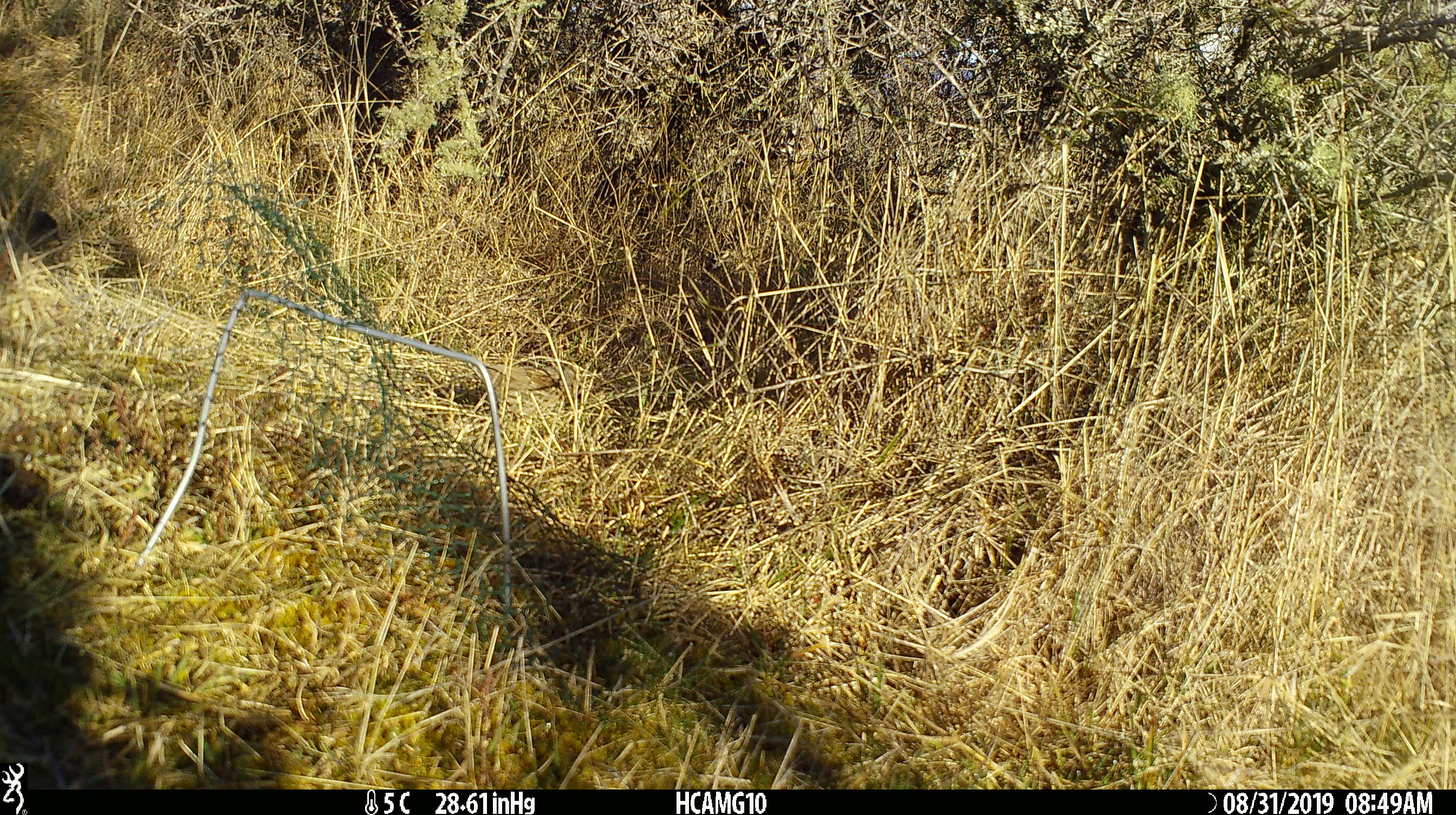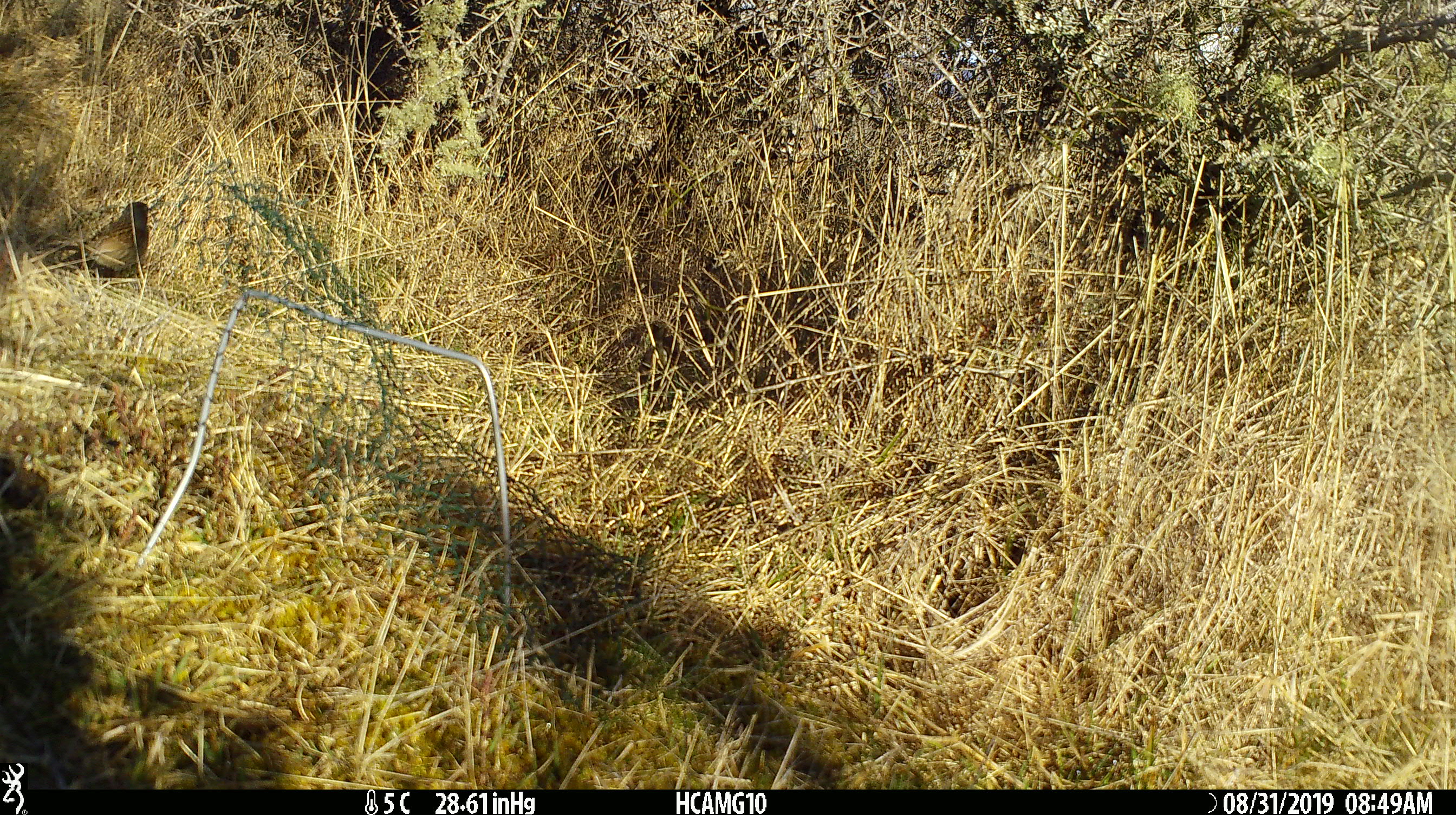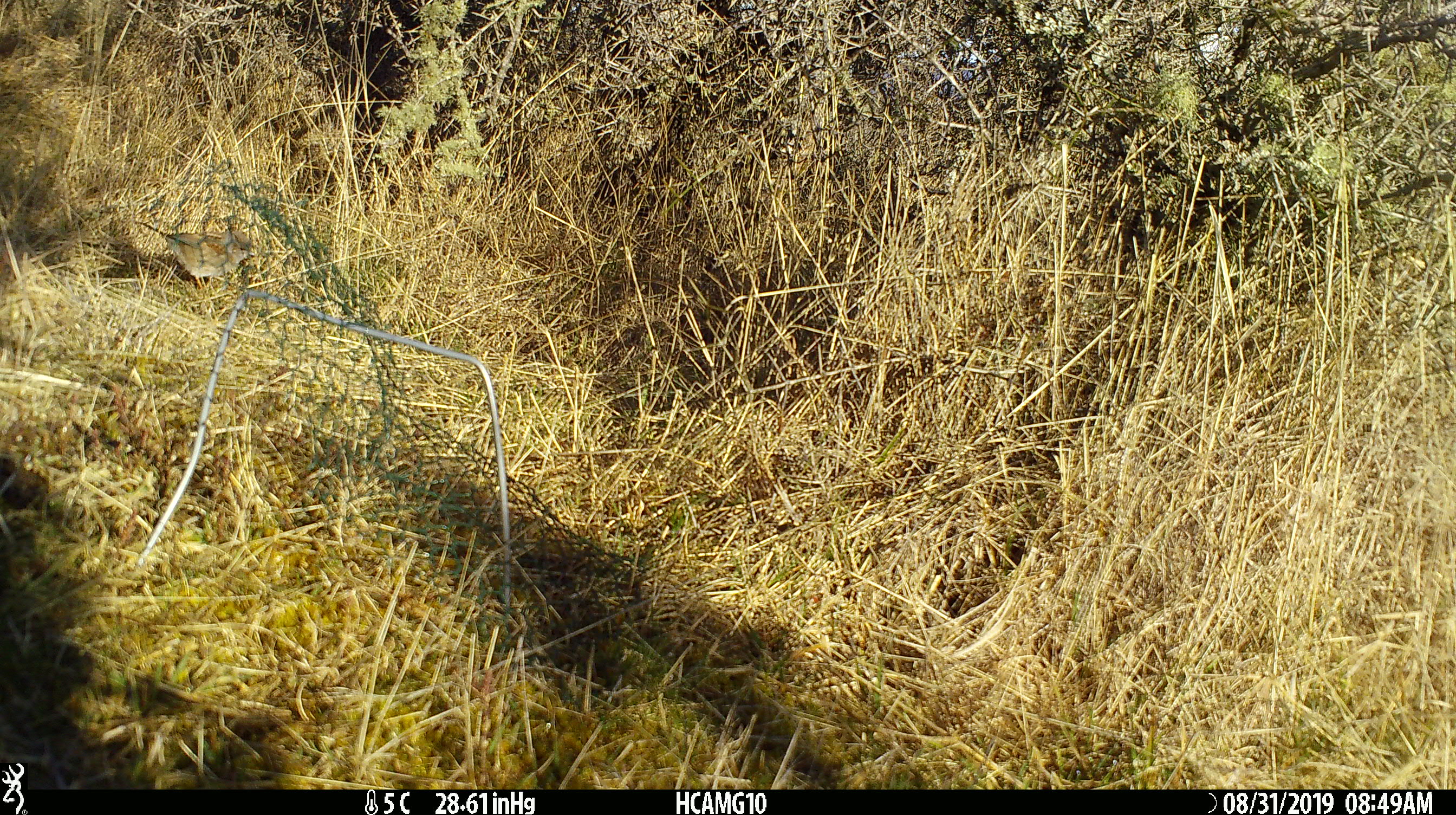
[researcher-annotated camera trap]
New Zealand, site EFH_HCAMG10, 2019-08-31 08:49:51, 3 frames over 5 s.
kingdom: Animalia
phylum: Chordata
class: Aves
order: Passeriformes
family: Prunellidae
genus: Prunella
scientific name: Prunella modularis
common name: dunnock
Dunnock (Prunella modularis).